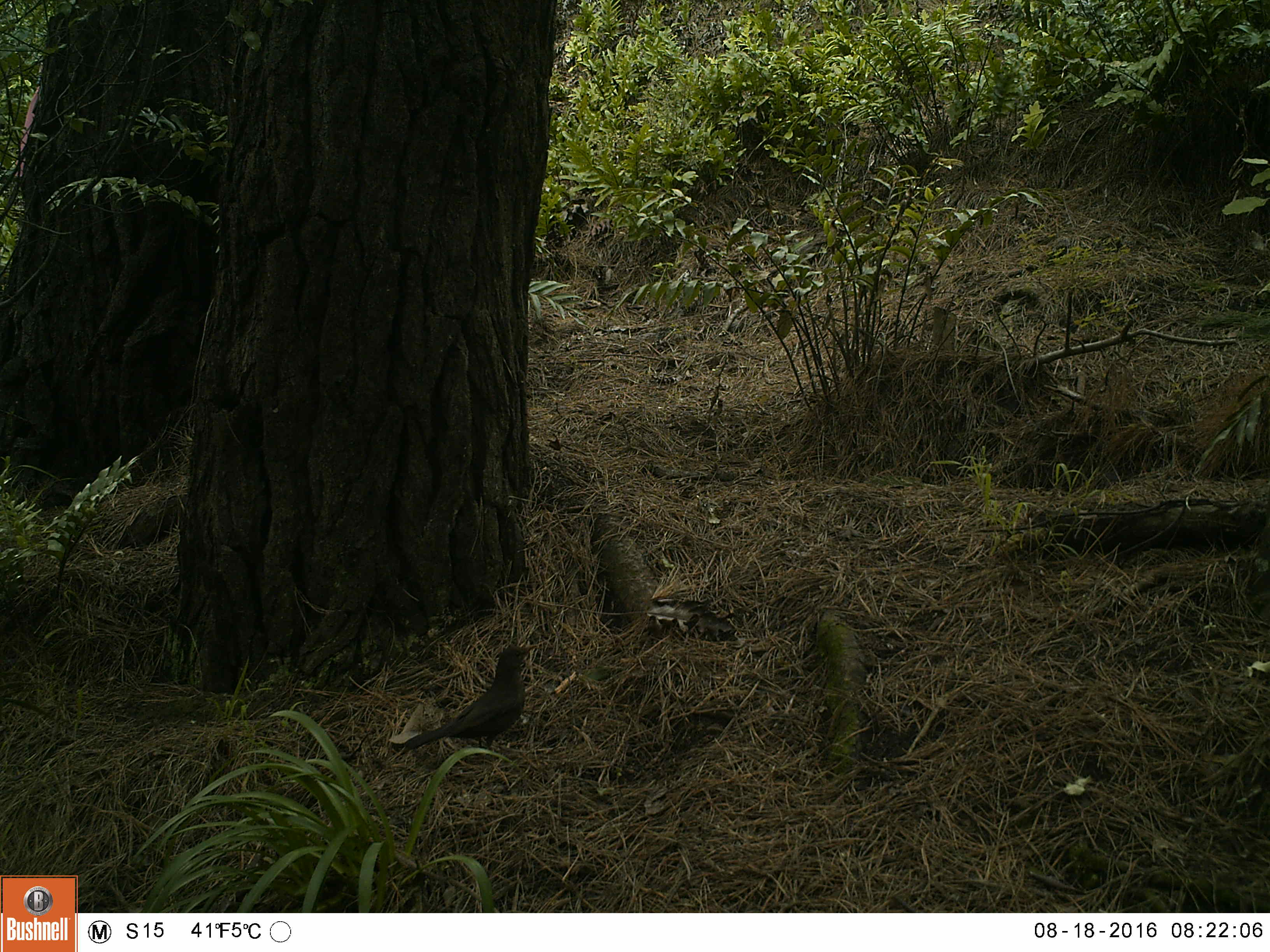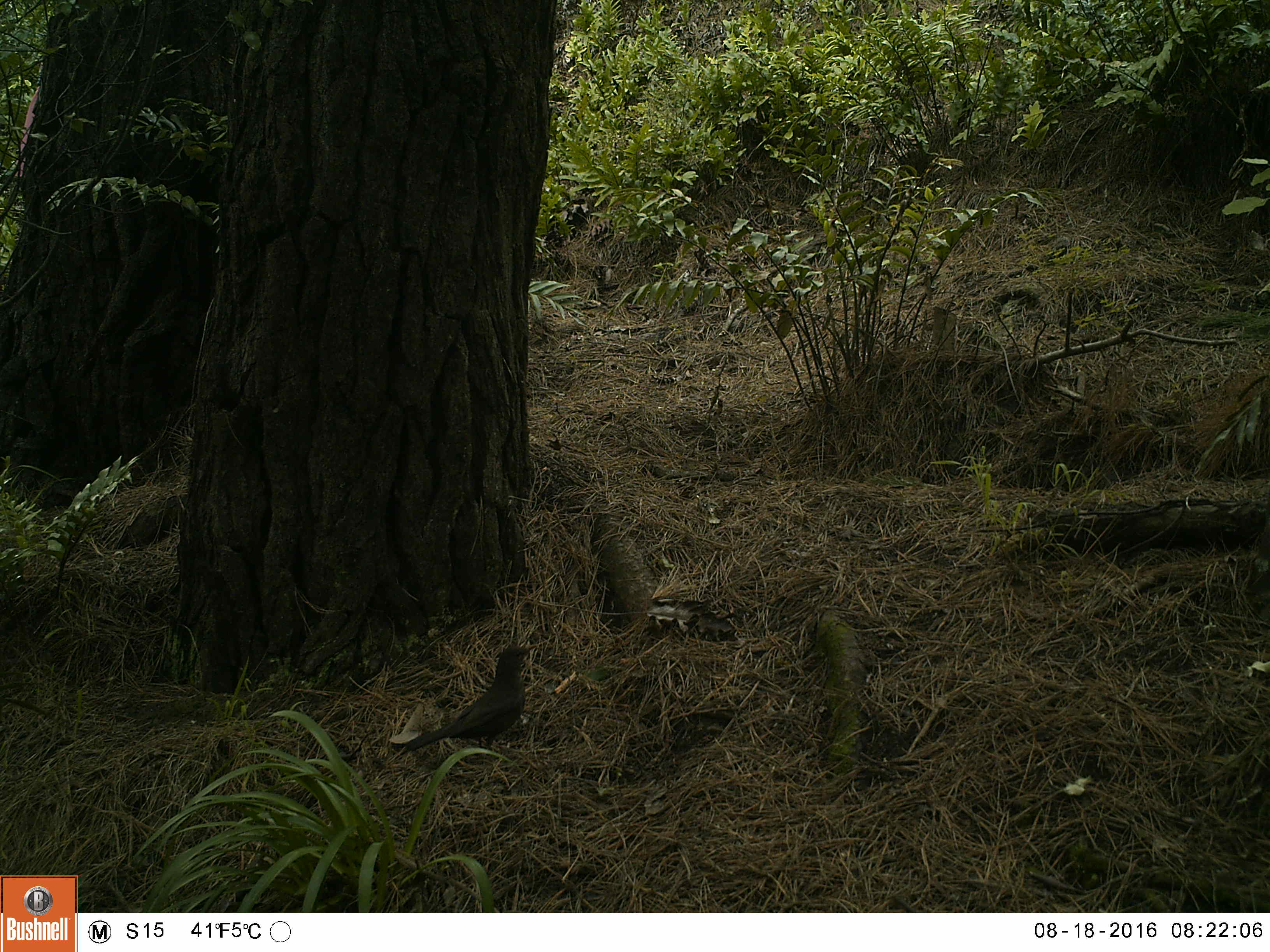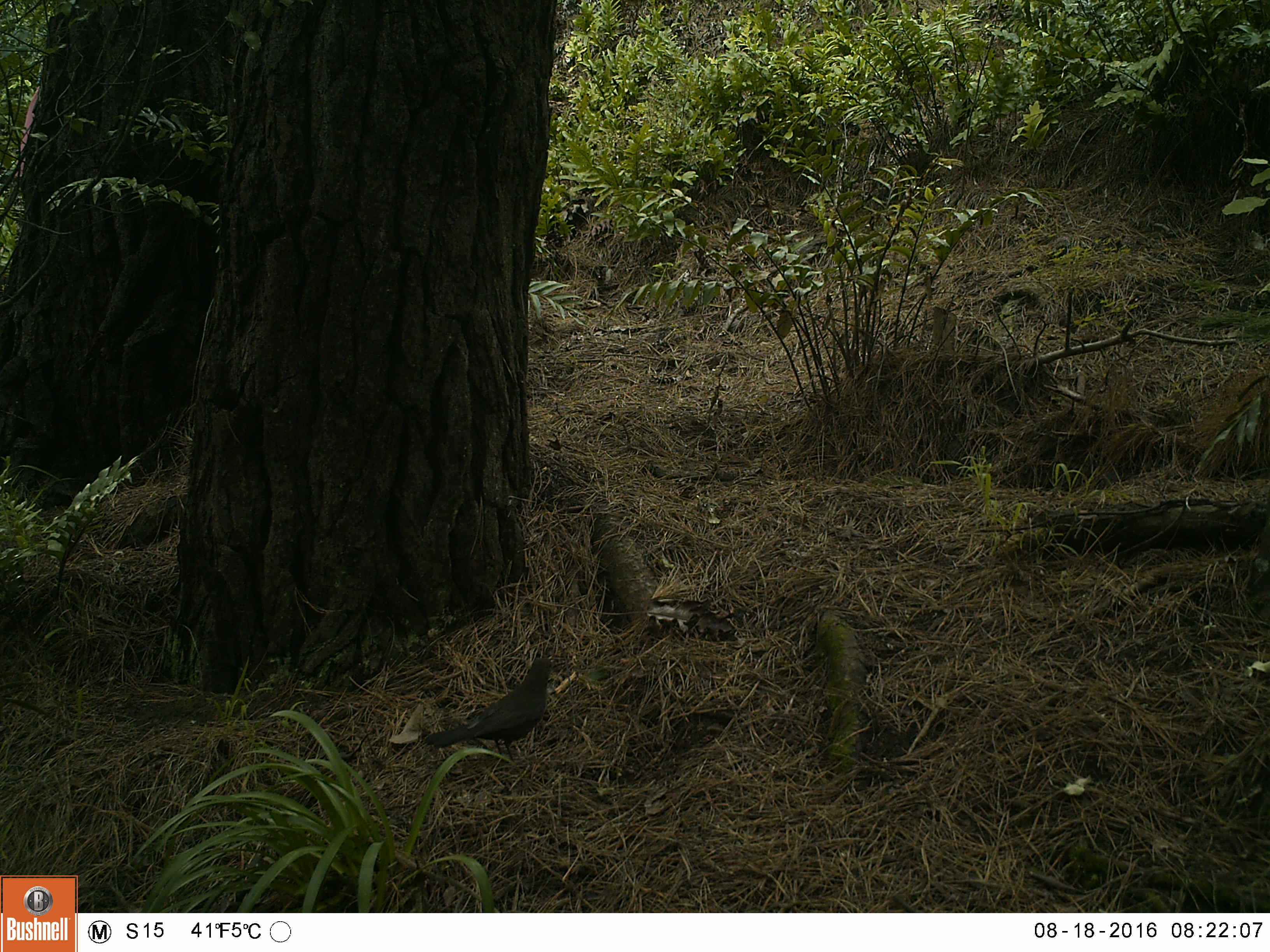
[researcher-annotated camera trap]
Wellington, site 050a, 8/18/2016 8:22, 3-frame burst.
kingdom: Animalia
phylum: Chordata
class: Aves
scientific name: Aves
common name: bird